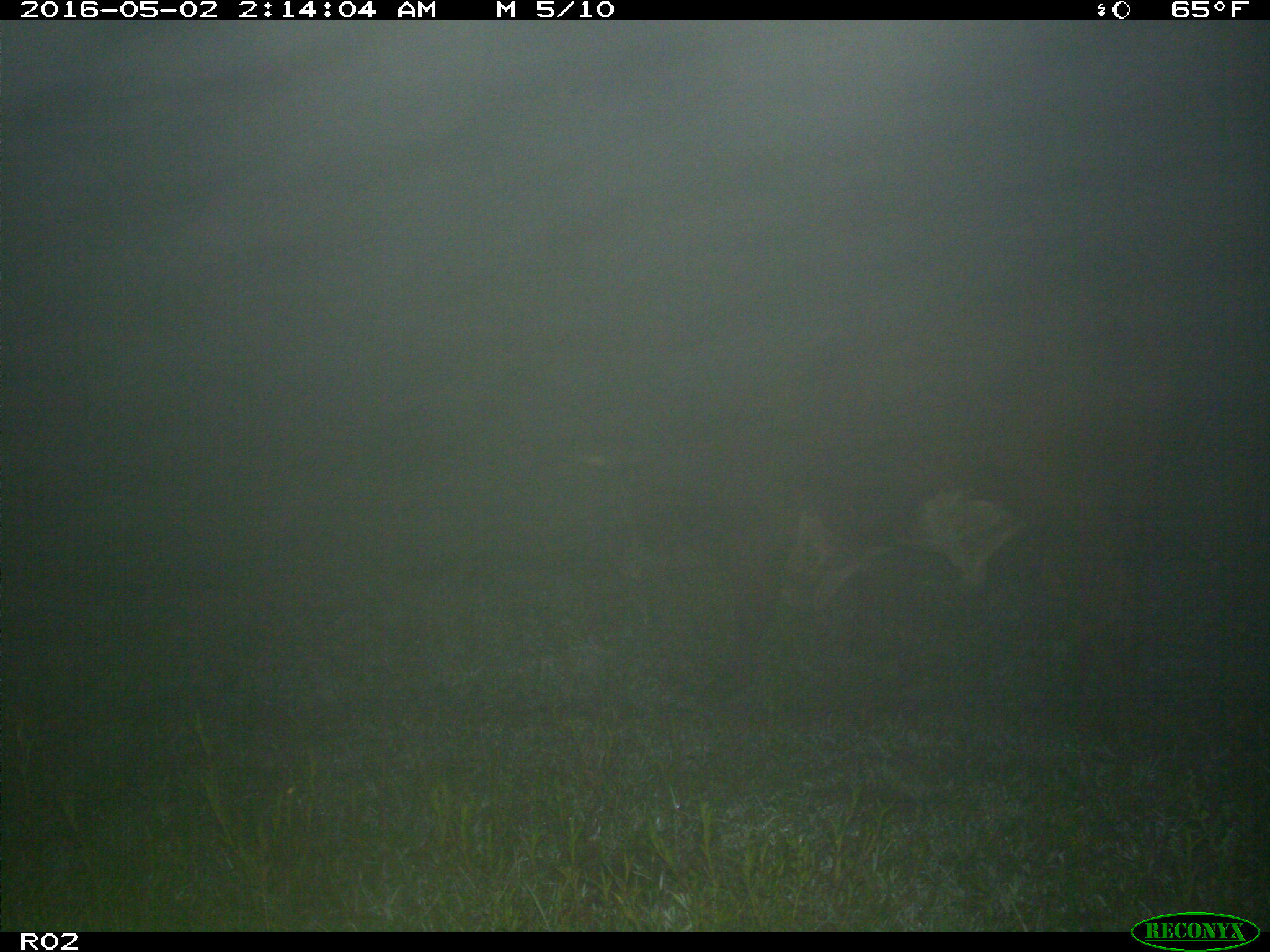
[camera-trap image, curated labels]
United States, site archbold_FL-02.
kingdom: Animalia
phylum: Chordata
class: Mammalia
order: Artiodactyla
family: Bovidae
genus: Bos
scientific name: Bos taurus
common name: domestic cow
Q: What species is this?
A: Bos taurus (domestic cow).